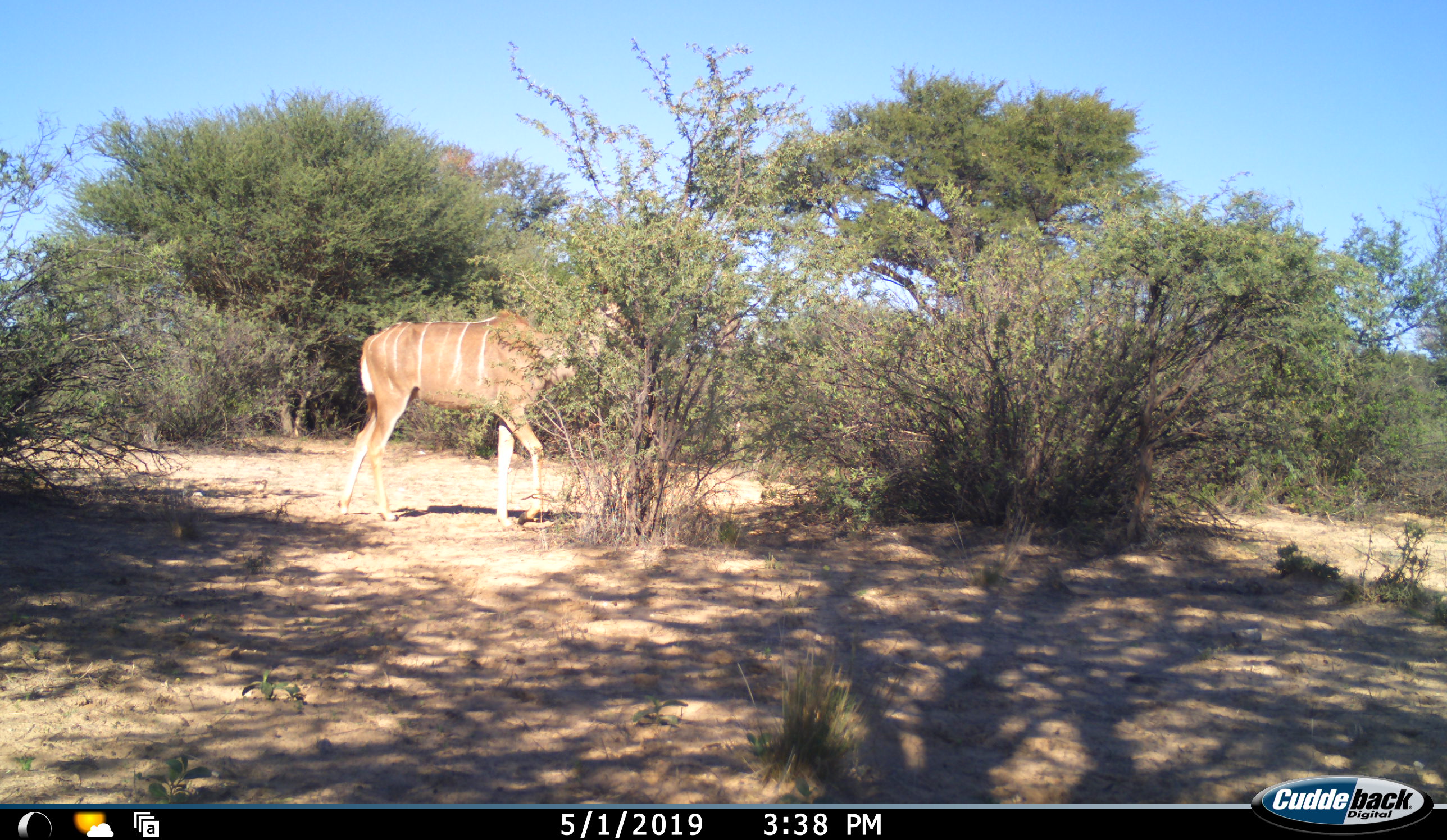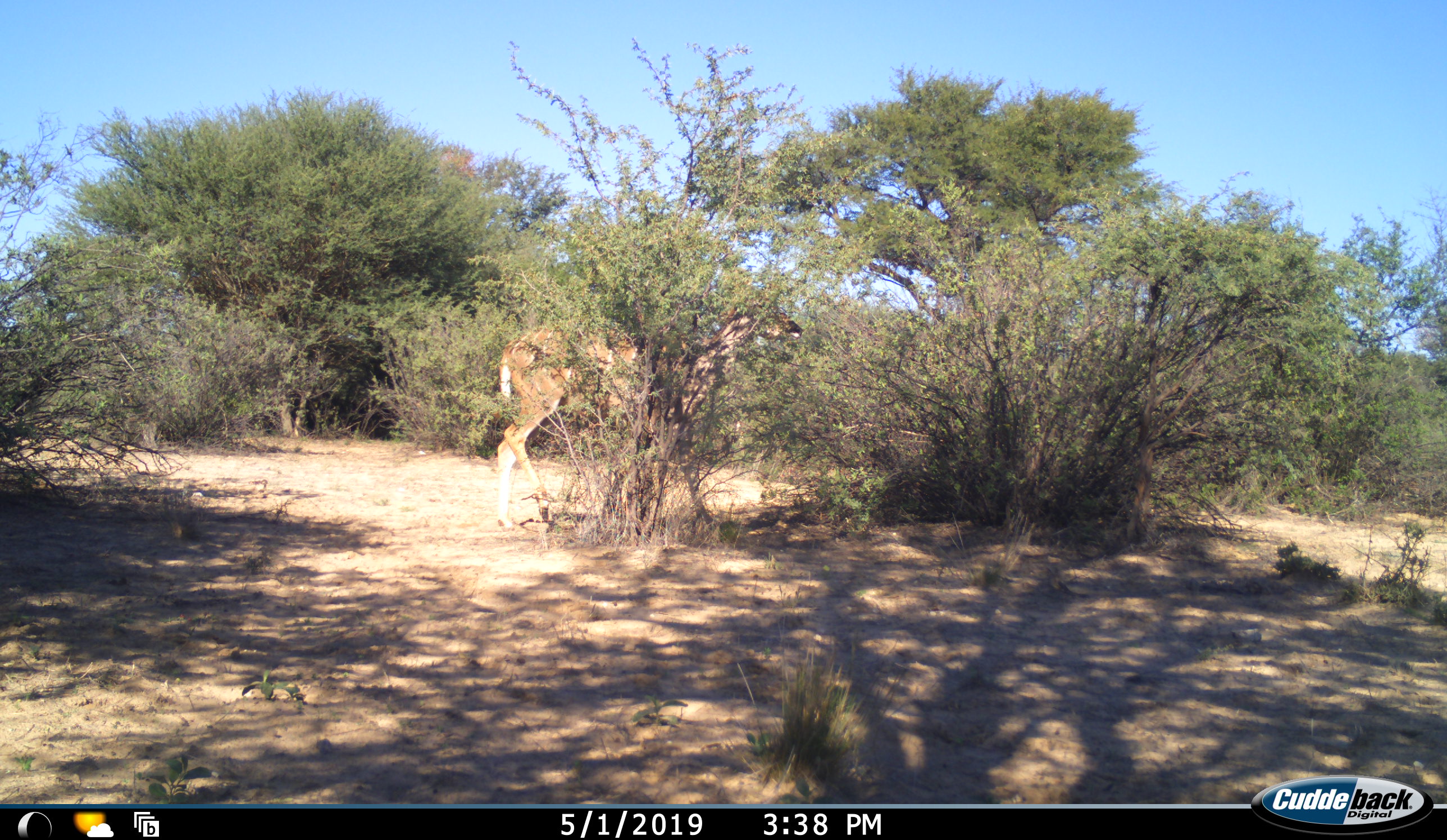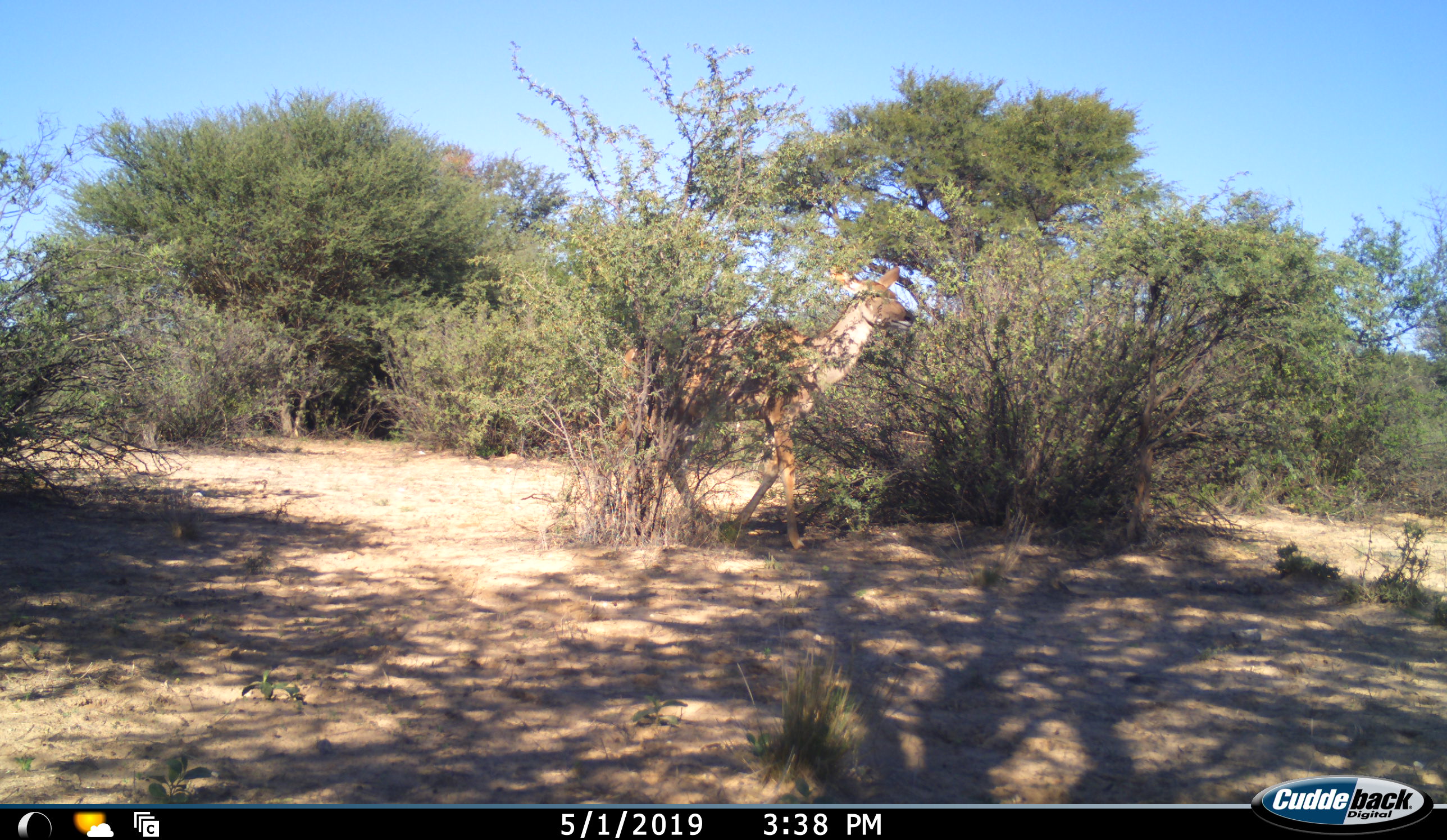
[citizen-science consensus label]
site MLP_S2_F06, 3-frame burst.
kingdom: Animalia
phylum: Chordata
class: Mammalia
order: Artiodactyla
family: Bovidae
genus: Tragelaphus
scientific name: Tragelaphus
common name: kudu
Kudu (Tragelaphus), count 1. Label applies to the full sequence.